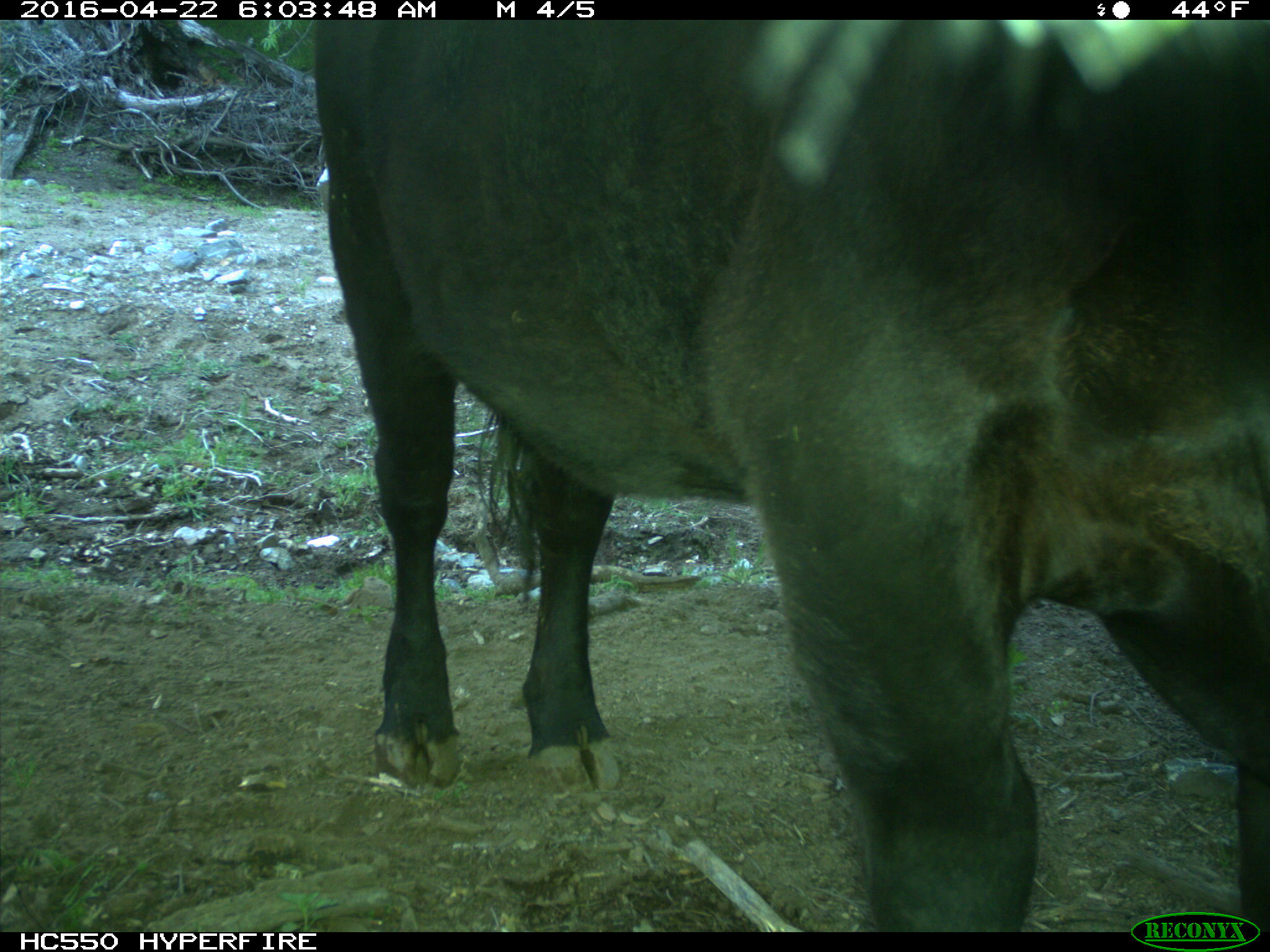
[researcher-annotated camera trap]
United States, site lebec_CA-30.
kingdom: Animalia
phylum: Chordata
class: Mammalia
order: Artiodactyla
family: Bovidae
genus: Bos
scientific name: Bos taurus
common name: domestic cow